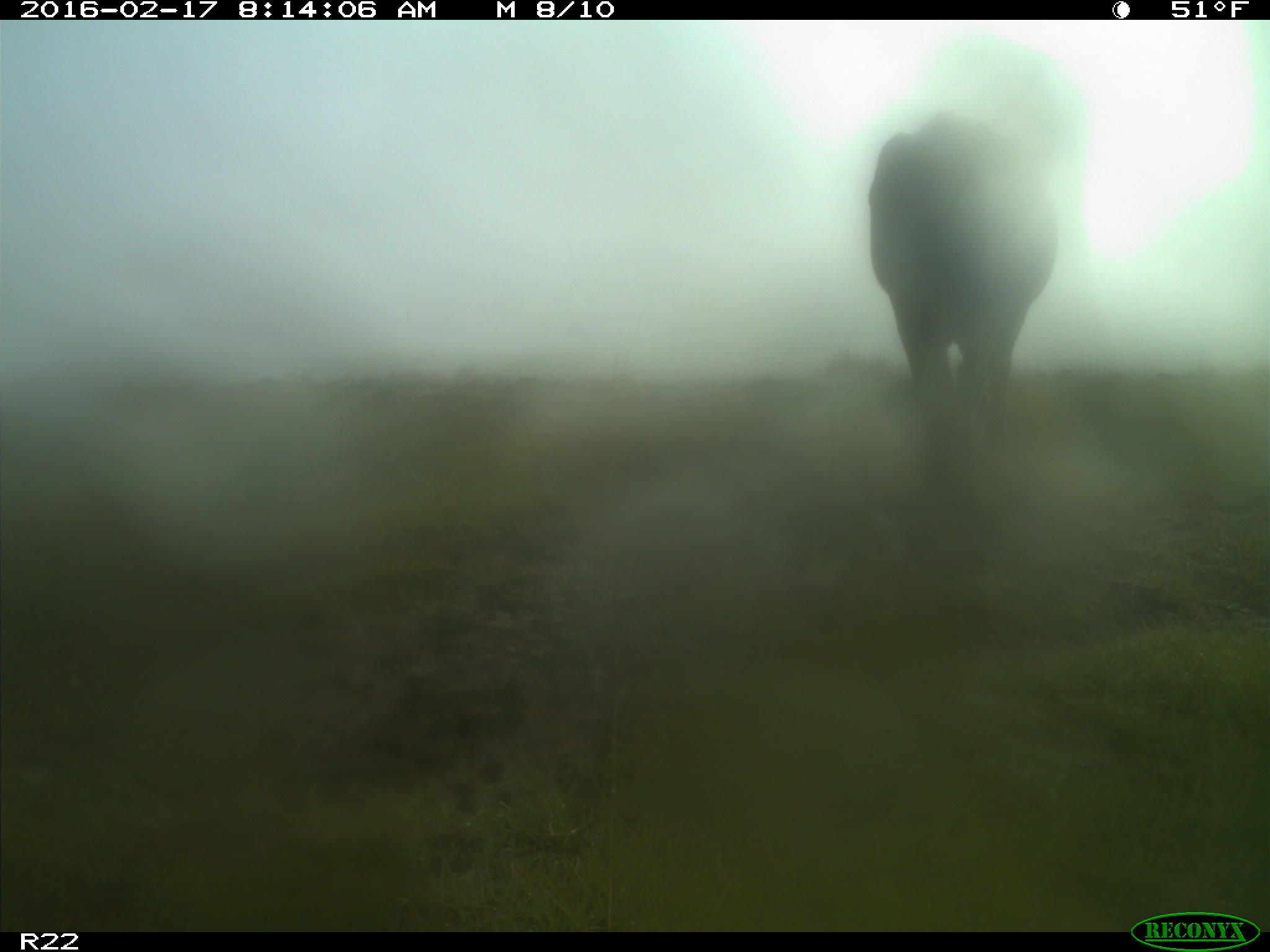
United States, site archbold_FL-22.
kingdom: Animalia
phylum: Chordata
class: Mammalia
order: Artiodactyla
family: Bovidae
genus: Bos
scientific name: Bos taurus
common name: domestic cow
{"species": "Bos taurus (domestic cow)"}